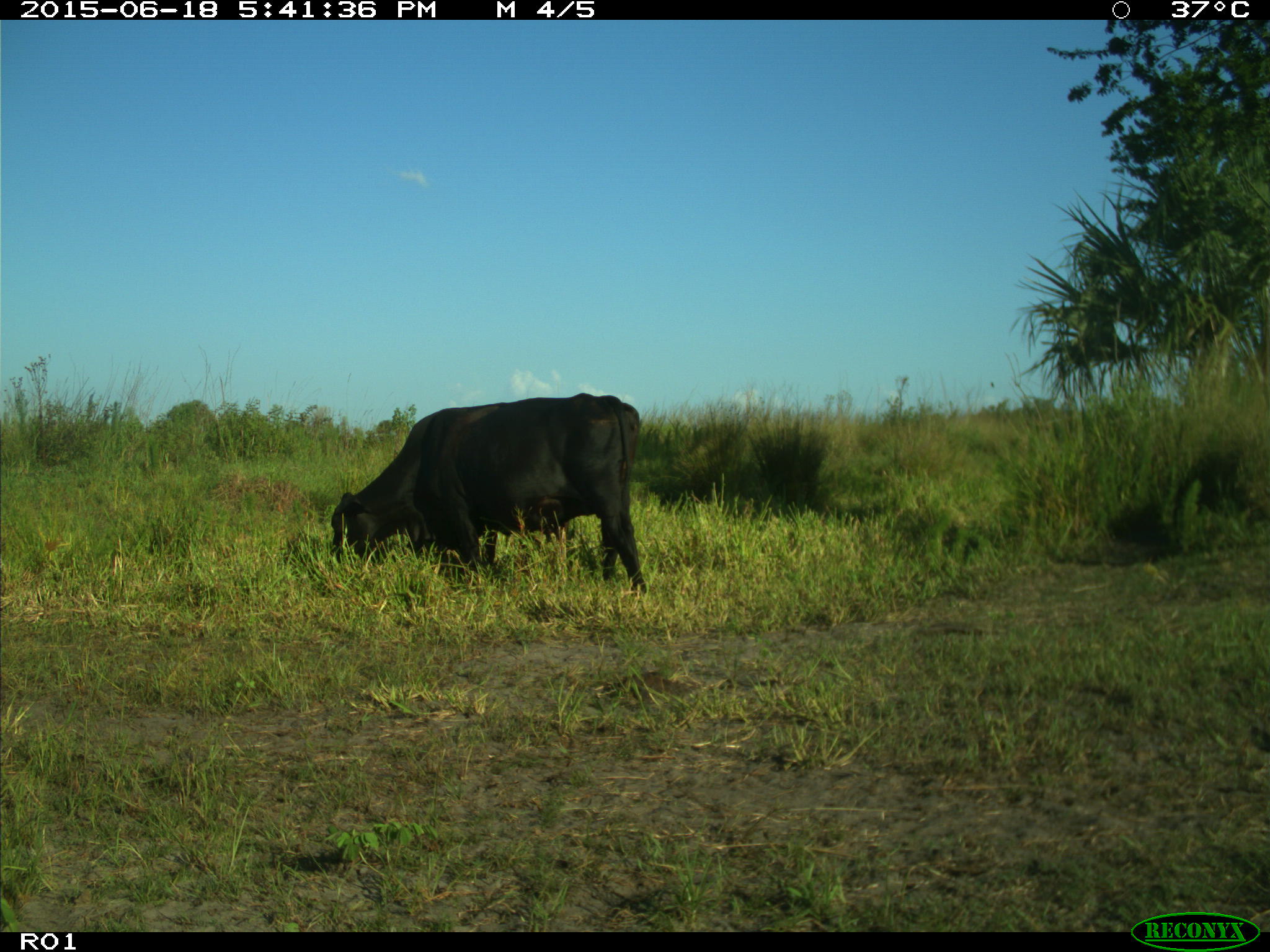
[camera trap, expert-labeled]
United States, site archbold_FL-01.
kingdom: Animalia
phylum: Chordata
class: Mammalia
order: Artiodactyla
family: Bovidae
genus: Bos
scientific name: Bos taurus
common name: domestic cow